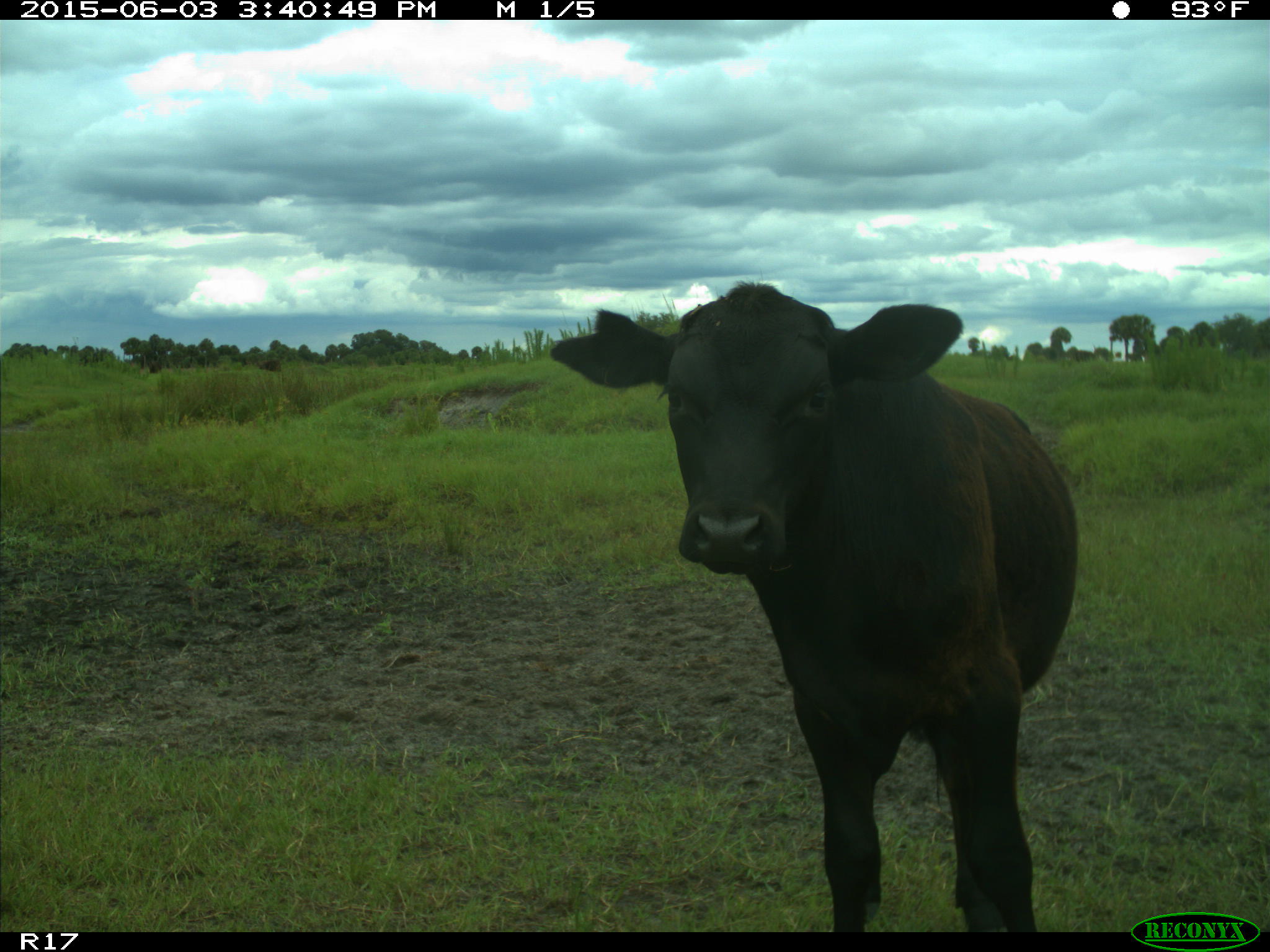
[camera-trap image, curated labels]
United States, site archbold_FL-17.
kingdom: Animalia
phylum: Chordata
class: Mammalia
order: Artiodactyla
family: Bovidae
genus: Bos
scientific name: Bos taurus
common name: domestic cow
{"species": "Bos taurus (domestic cow)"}